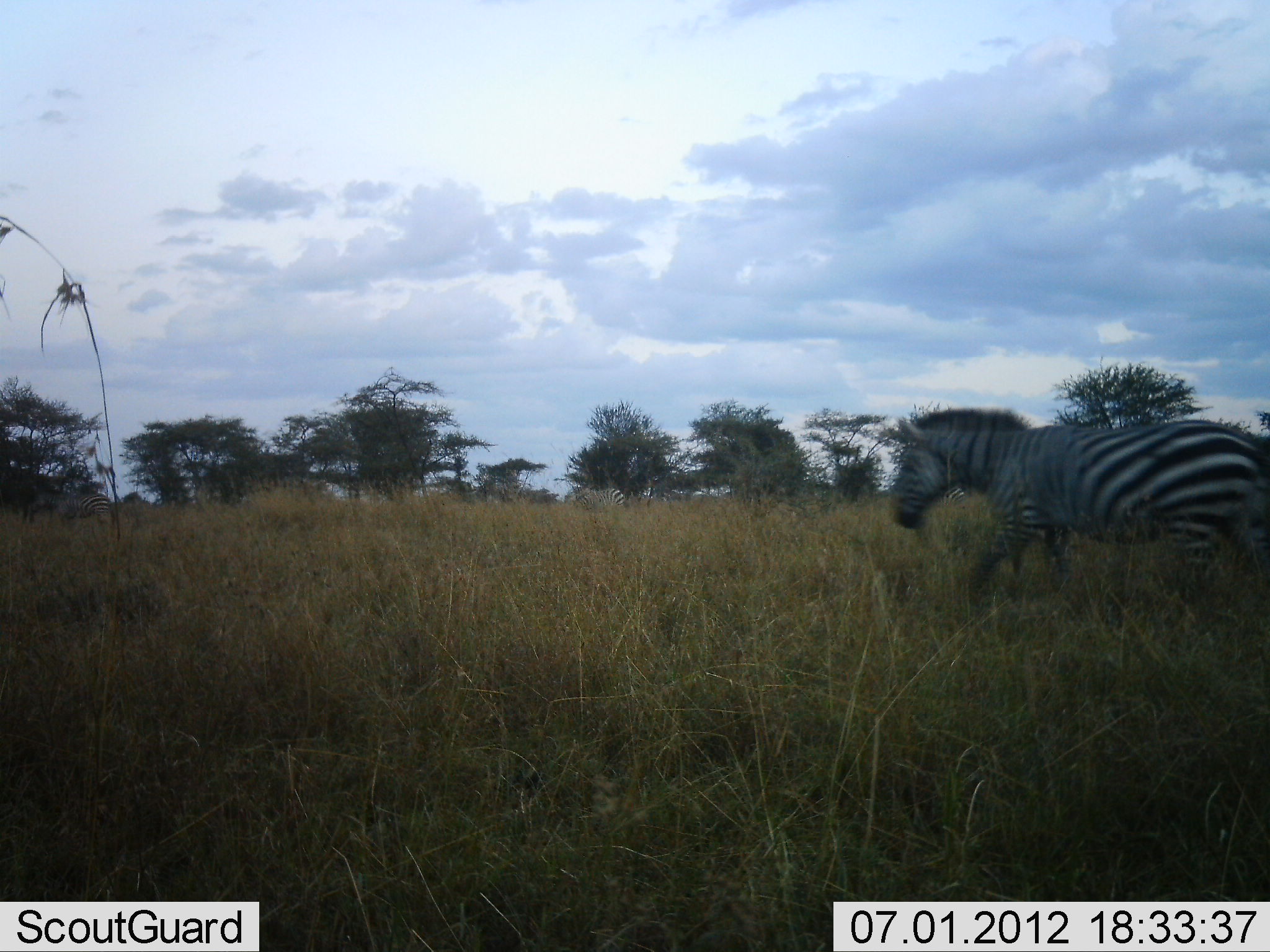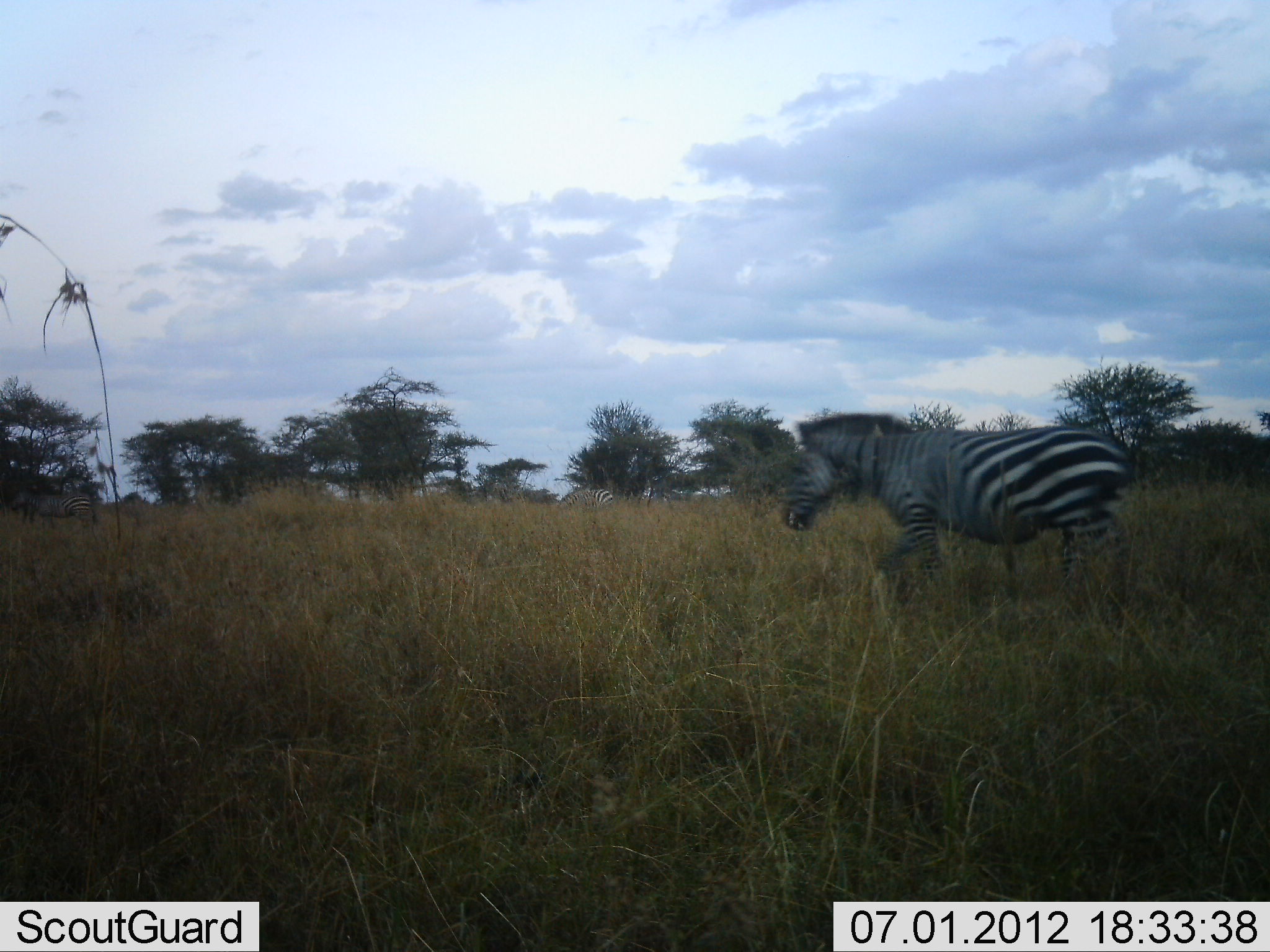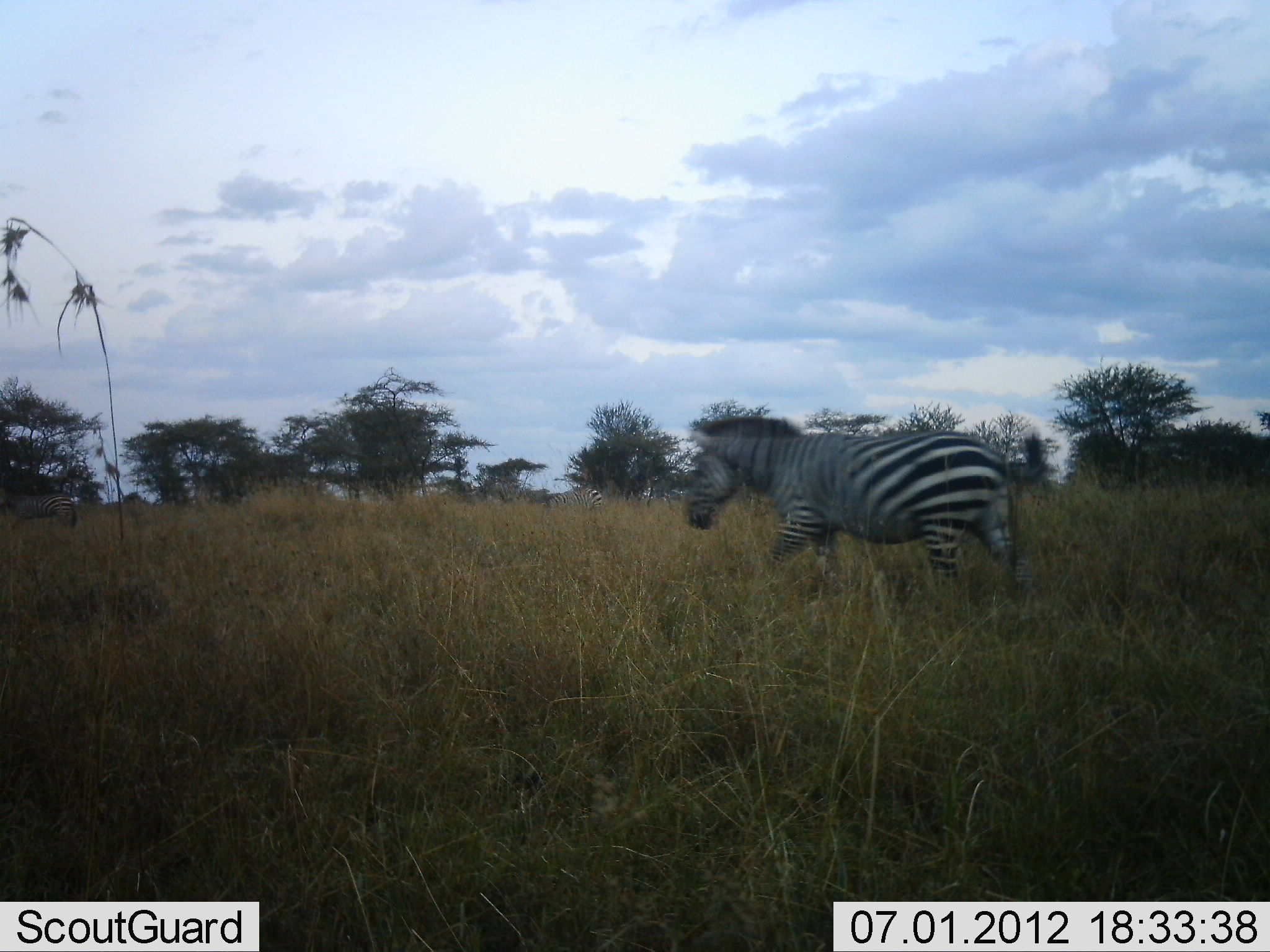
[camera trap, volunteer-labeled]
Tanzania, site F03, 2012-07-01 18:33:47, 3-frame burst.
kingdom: Animalia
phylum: Chordata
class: Mammalia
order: Perissodactyla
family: Equidae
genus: Equus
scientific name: Equus quagga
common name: plains zebra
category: zebra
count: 2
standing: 0%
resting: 0%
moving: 100%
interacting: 0%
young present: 0%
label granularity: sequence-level